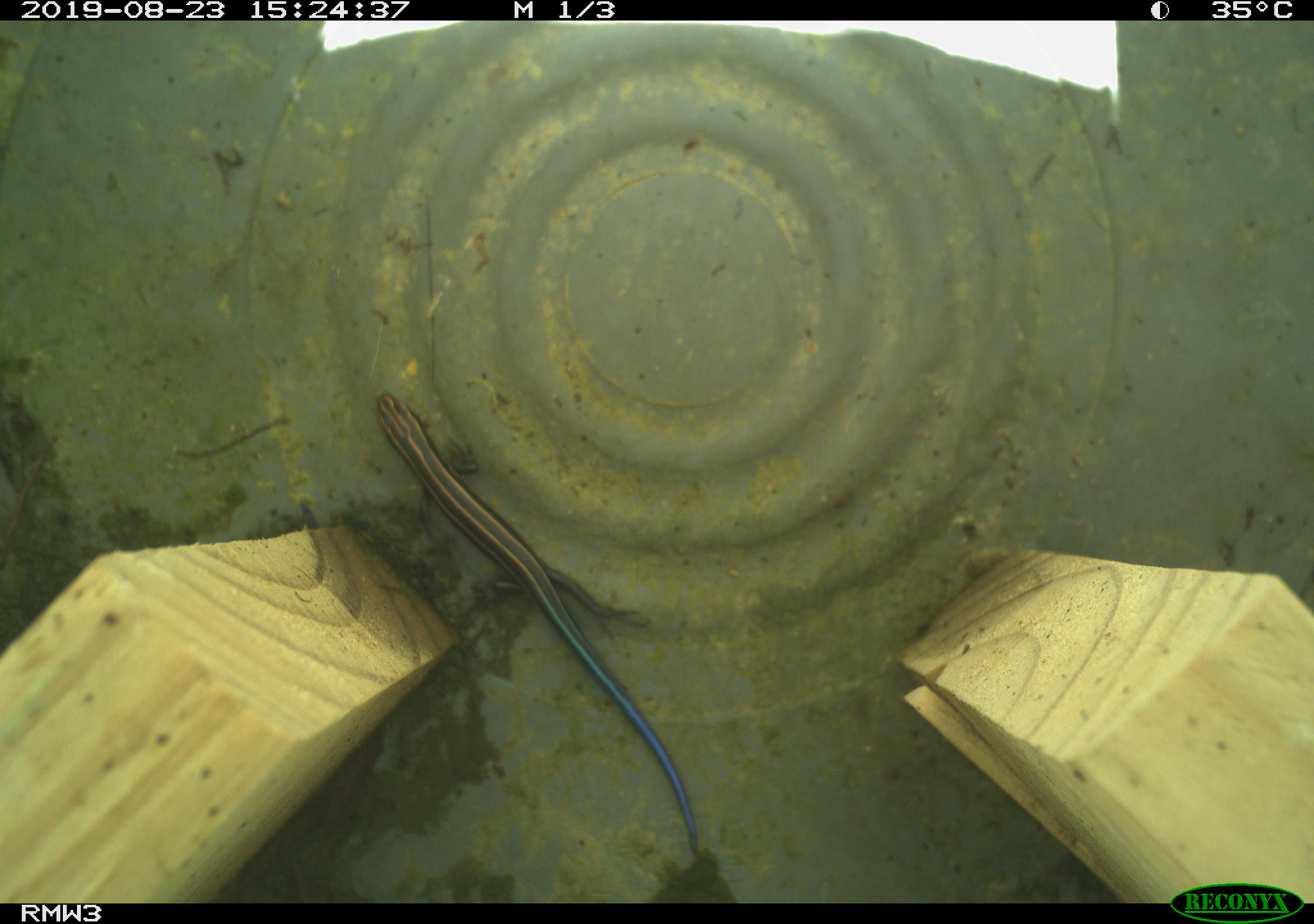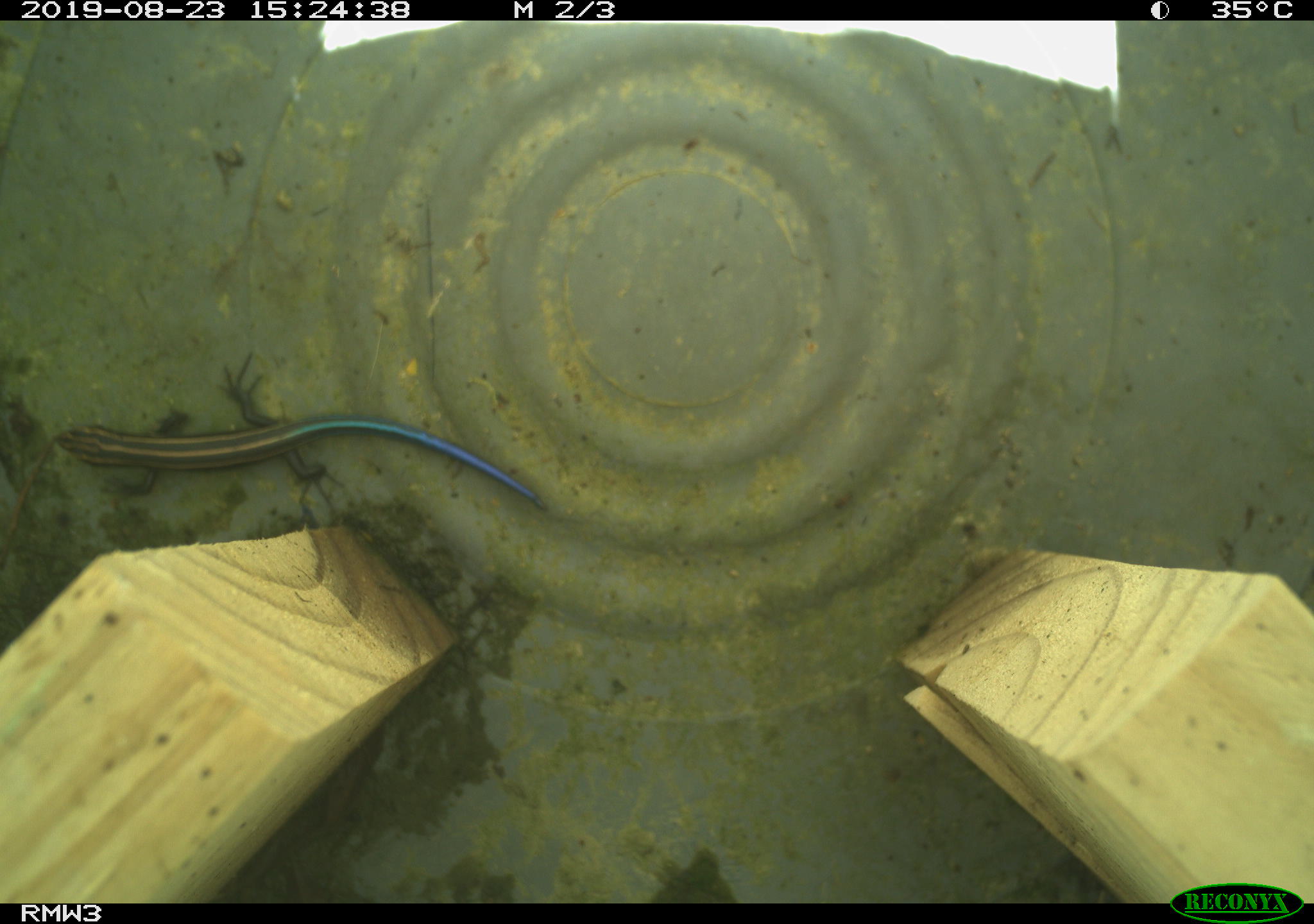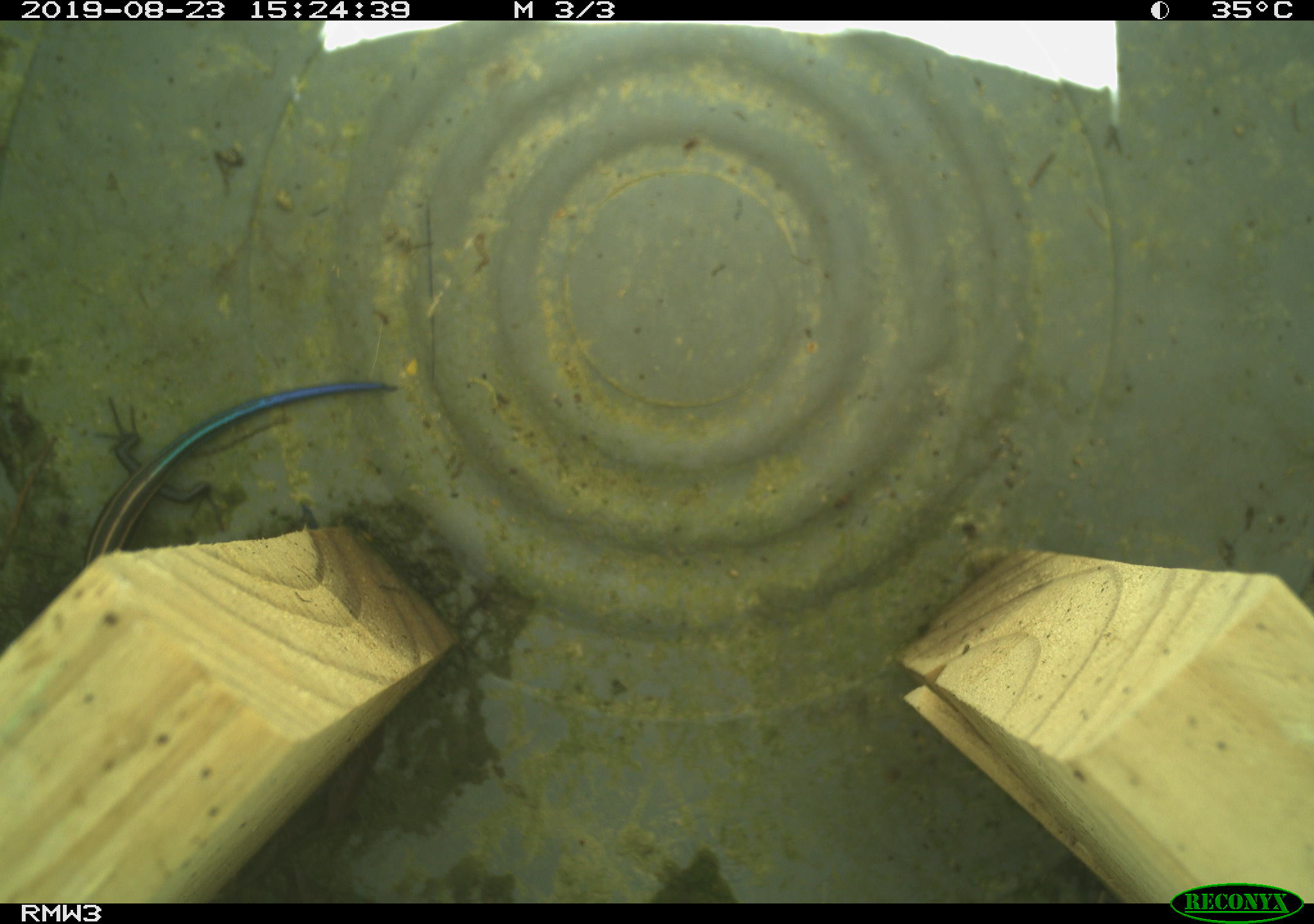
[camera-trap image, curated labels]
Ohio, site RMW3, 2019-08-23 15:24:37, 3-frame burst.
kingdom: Animalia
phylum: Chordata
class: Reptilia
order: Squamata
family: Scincidae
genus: Plestiodon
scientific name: Plestiodon fasciatus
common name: common five-lined skink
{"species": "common five-lined skink (Plestiodon fasciatus)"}